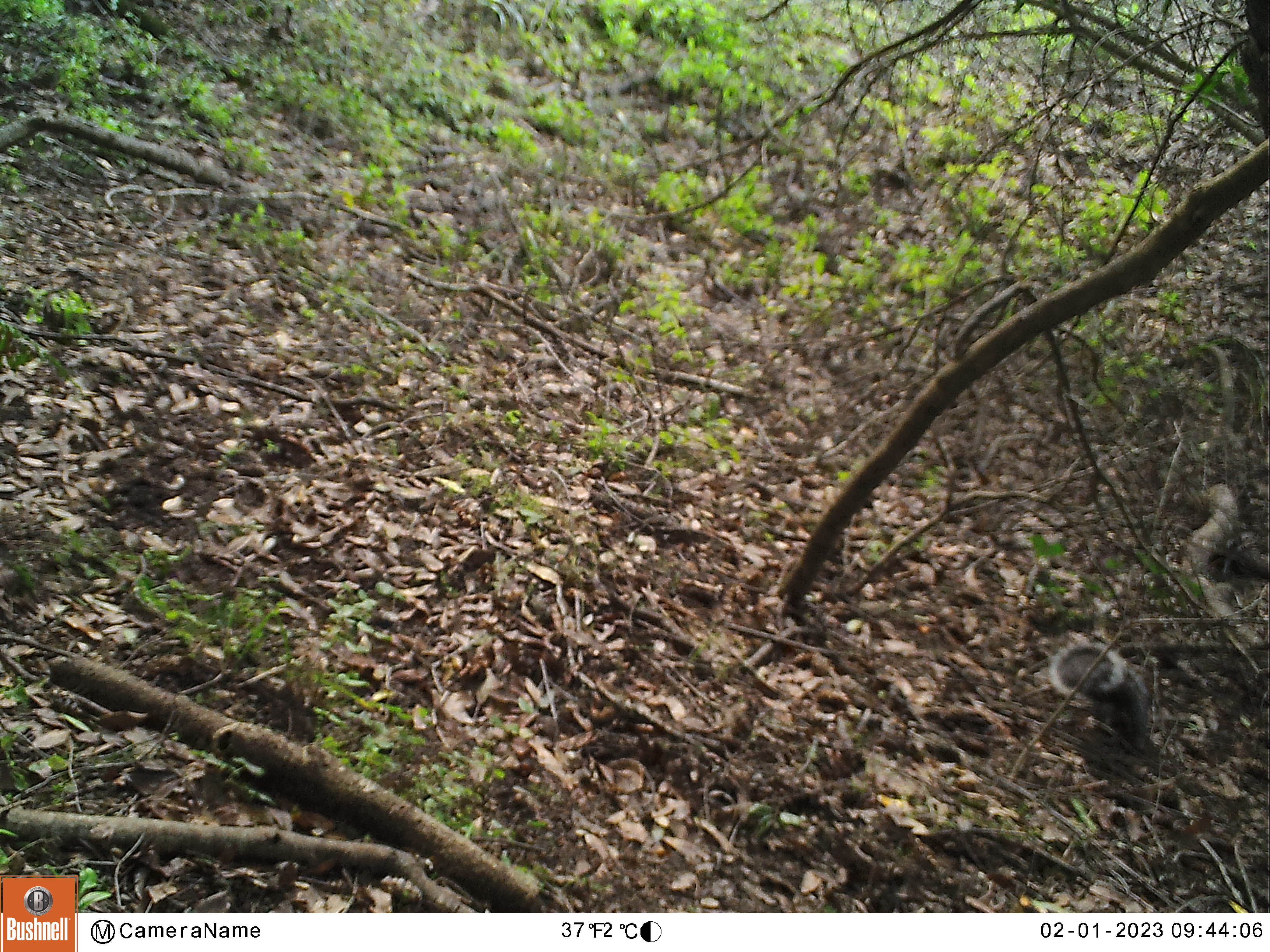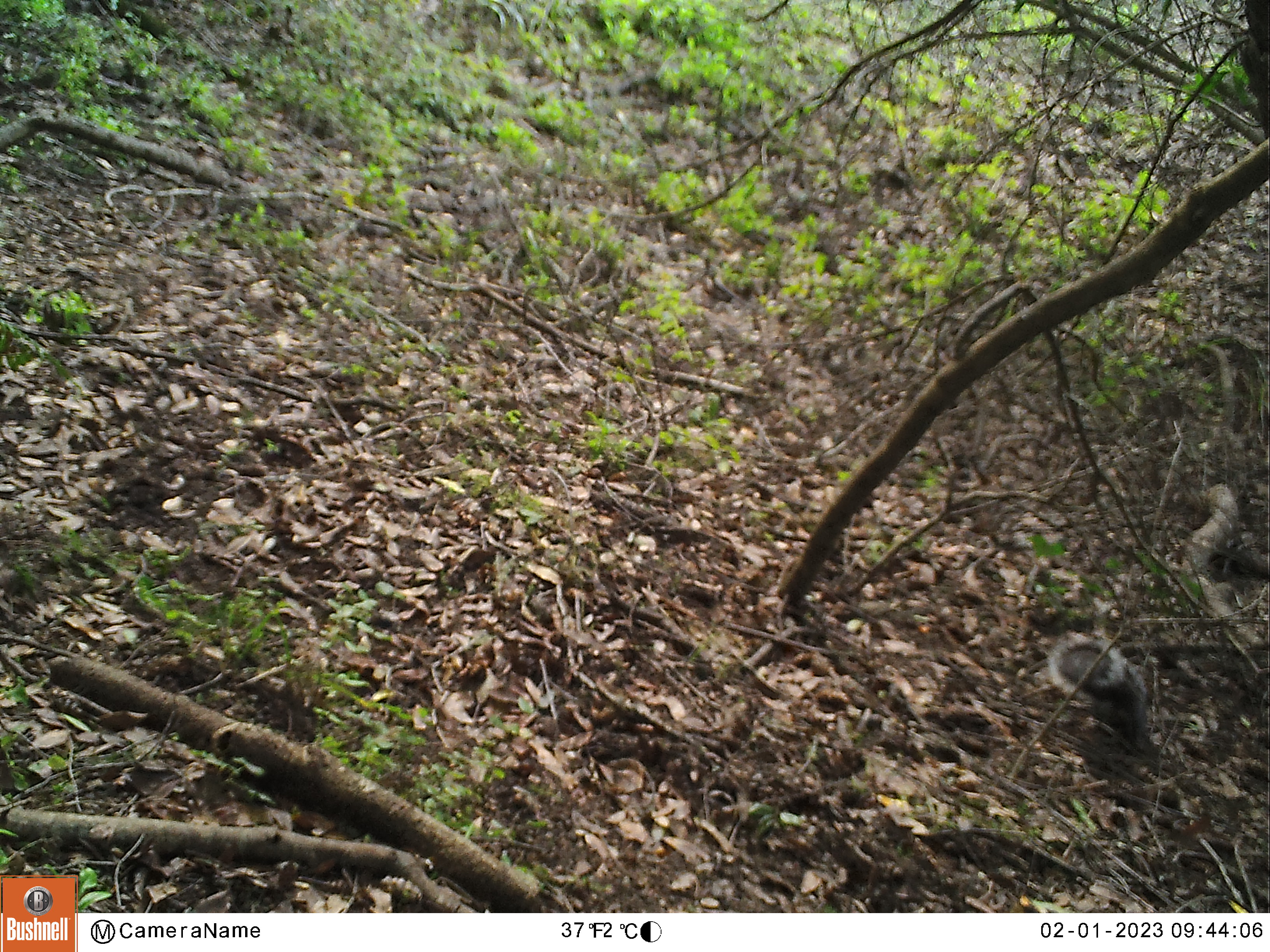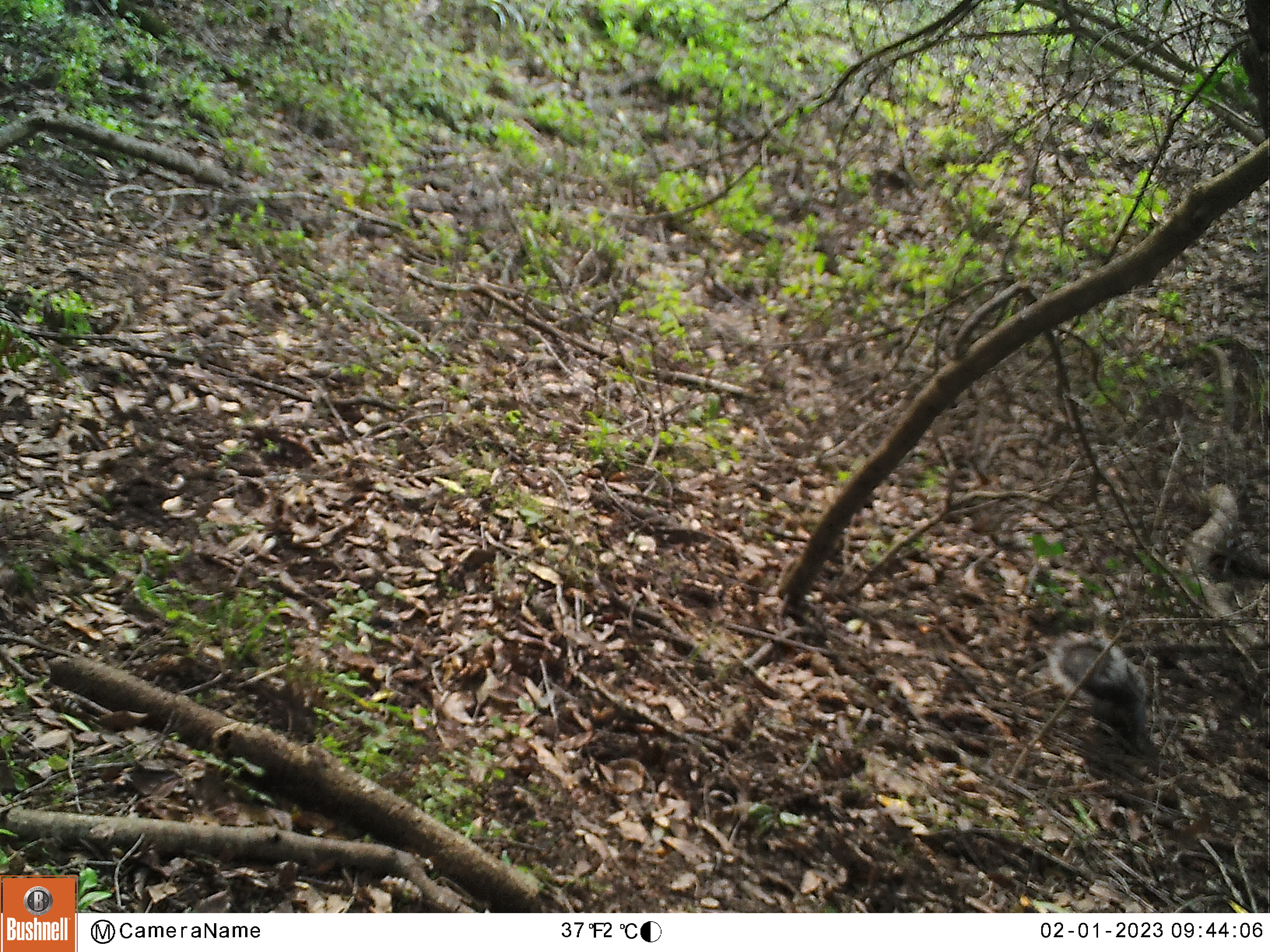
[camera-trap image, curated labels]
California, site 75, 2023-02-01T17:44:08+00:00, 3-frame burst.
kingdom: Animalia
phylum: Chordata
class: Mammalia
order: Rodentia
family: Sciuridae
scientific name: Sciuridae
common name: squirrel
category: unknown squirrel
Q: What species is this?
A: Unknown squirrel (squirrel) (Sciuridae).